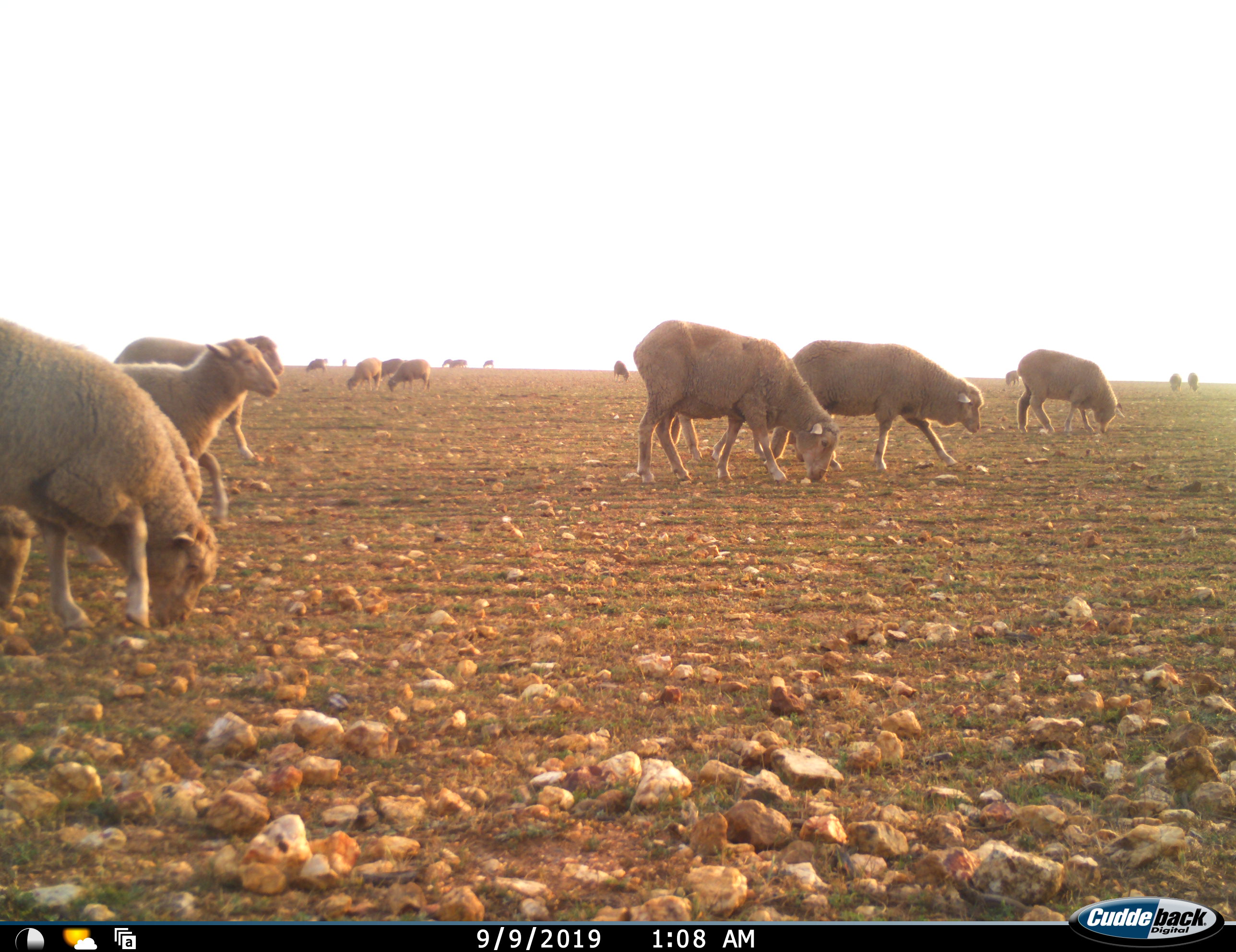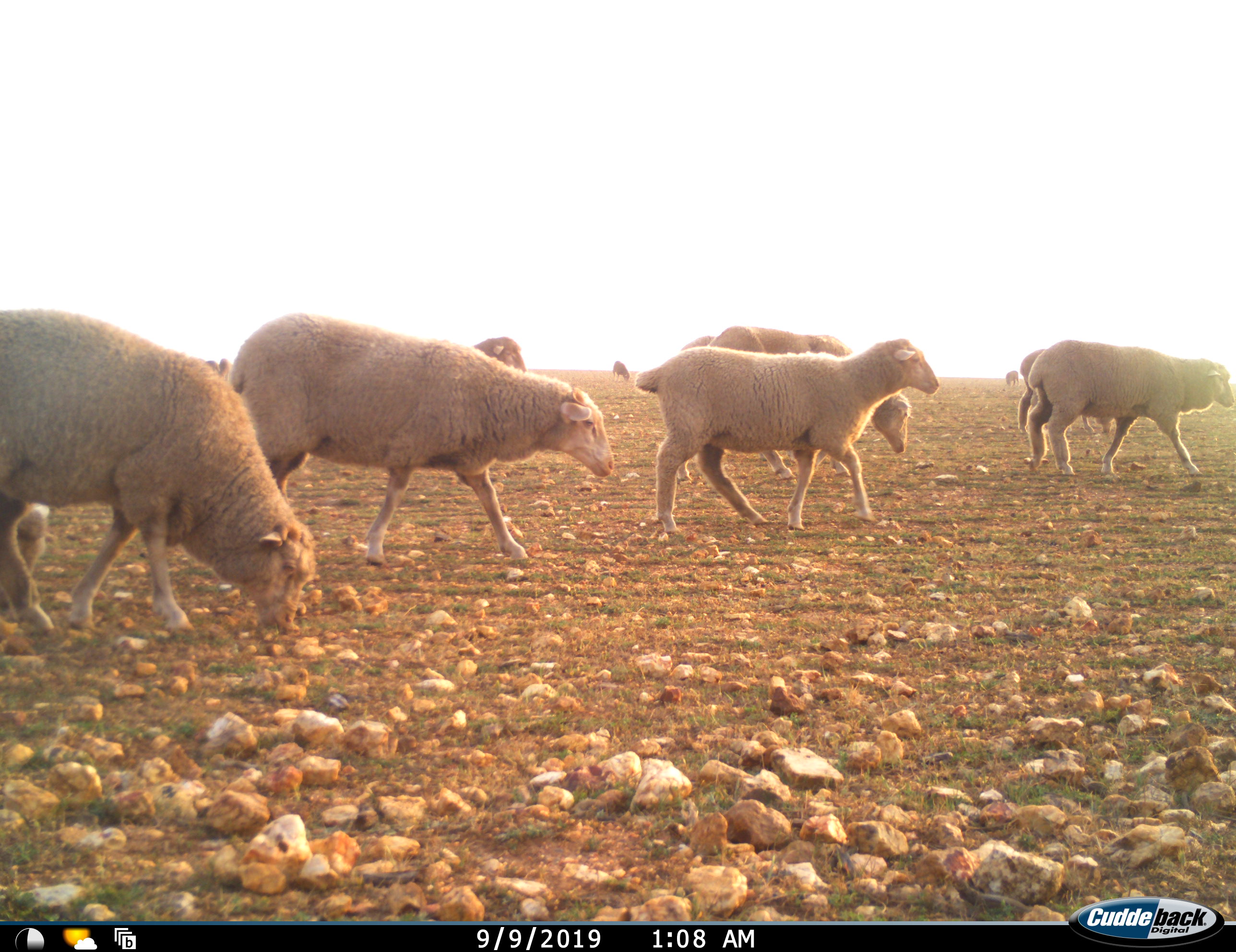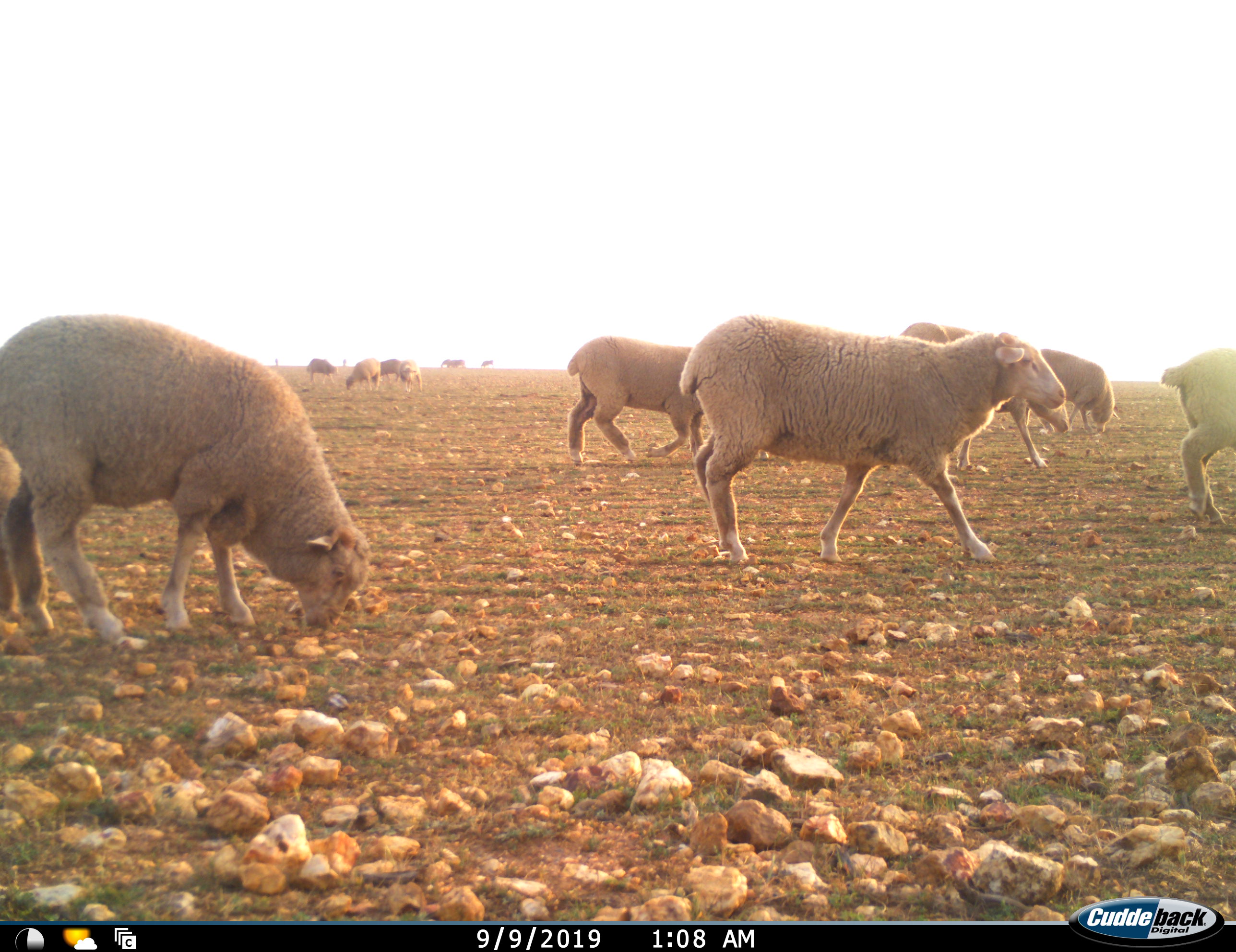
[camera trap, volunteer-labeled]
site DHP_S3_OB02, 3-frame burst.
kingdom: Animalia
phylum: Chordata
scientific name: Vertebrata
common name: domestic animal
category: domesticanimal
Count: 11-50.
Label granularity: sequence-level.